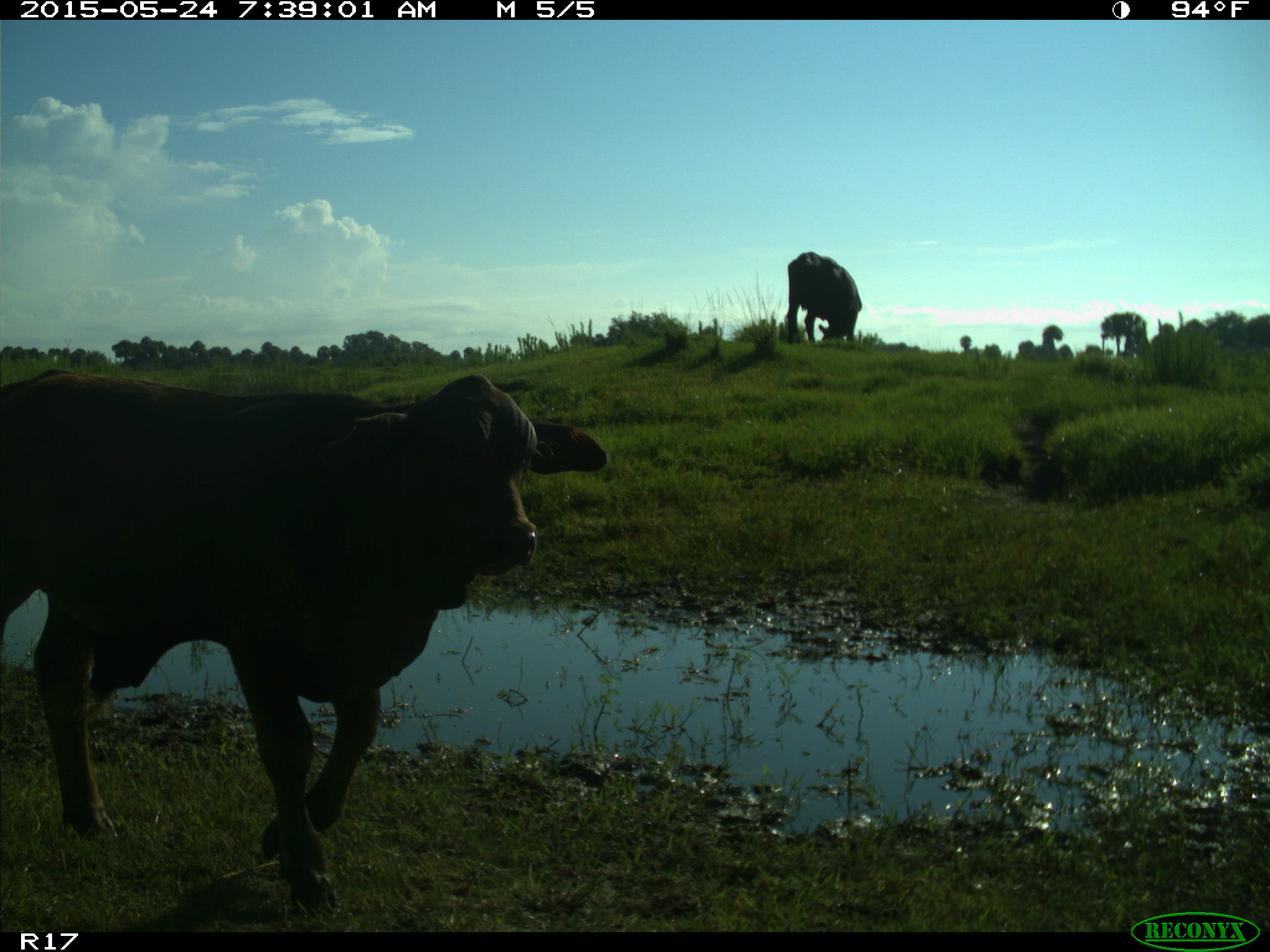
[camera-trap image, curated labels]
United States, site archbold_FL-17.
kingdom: Animalia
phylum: Chordata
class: Mammalia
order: Artiodactyla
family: Bovidae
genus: Bos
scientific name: Bos taurus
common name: domestic cow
Bos taurus (domestic cow).